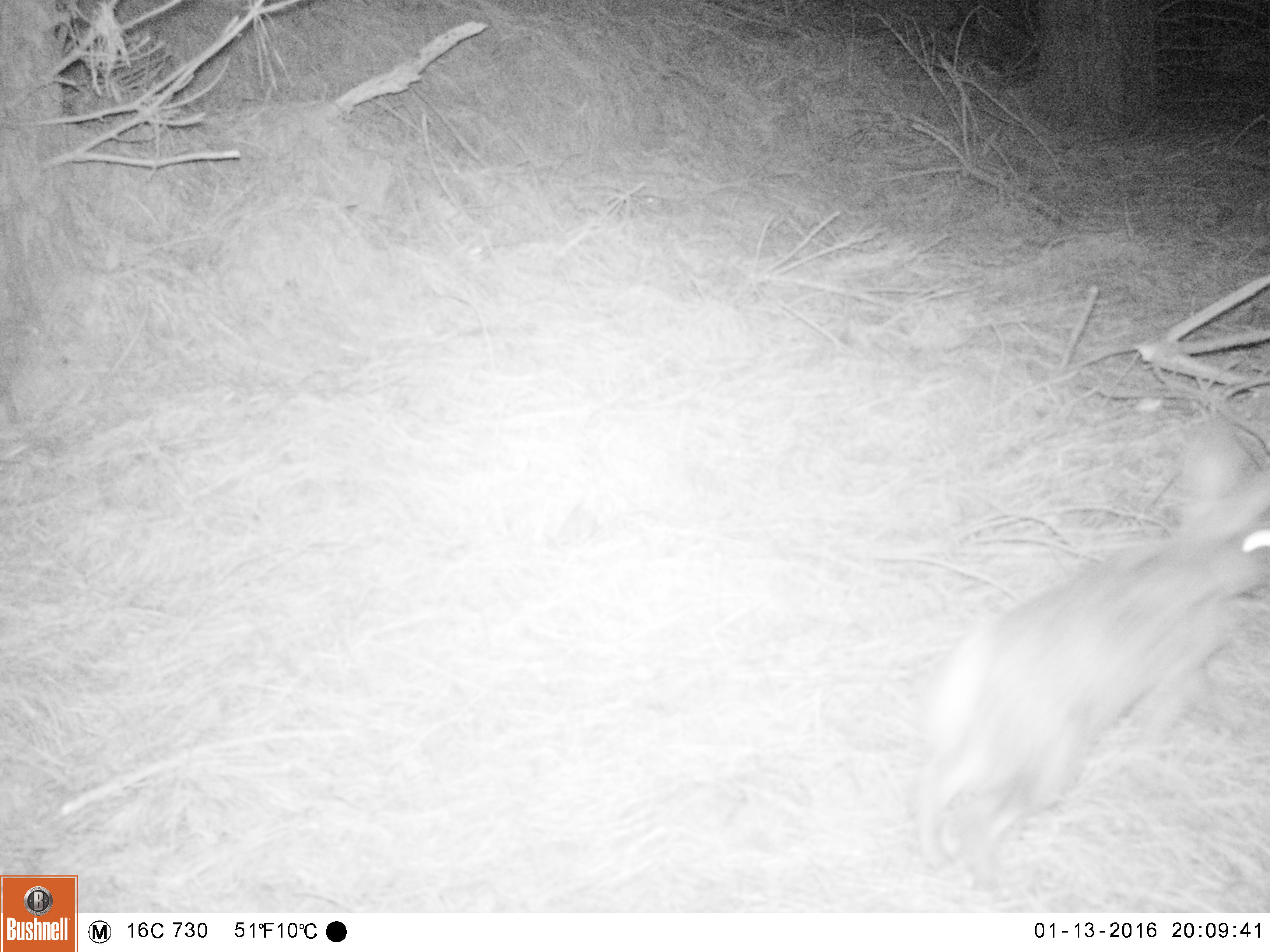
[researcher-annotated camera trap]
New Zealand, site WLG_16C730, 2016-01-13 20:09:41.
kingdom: Animalia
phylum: Chordata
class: Mammalia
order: Lagomorpha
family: Leporidae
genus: Oryctolagus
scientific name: Oryctolagus cuniculus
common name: european rabbit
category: rabbit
Rabbit (european rabbit) (Oryctolagus cuniculus).